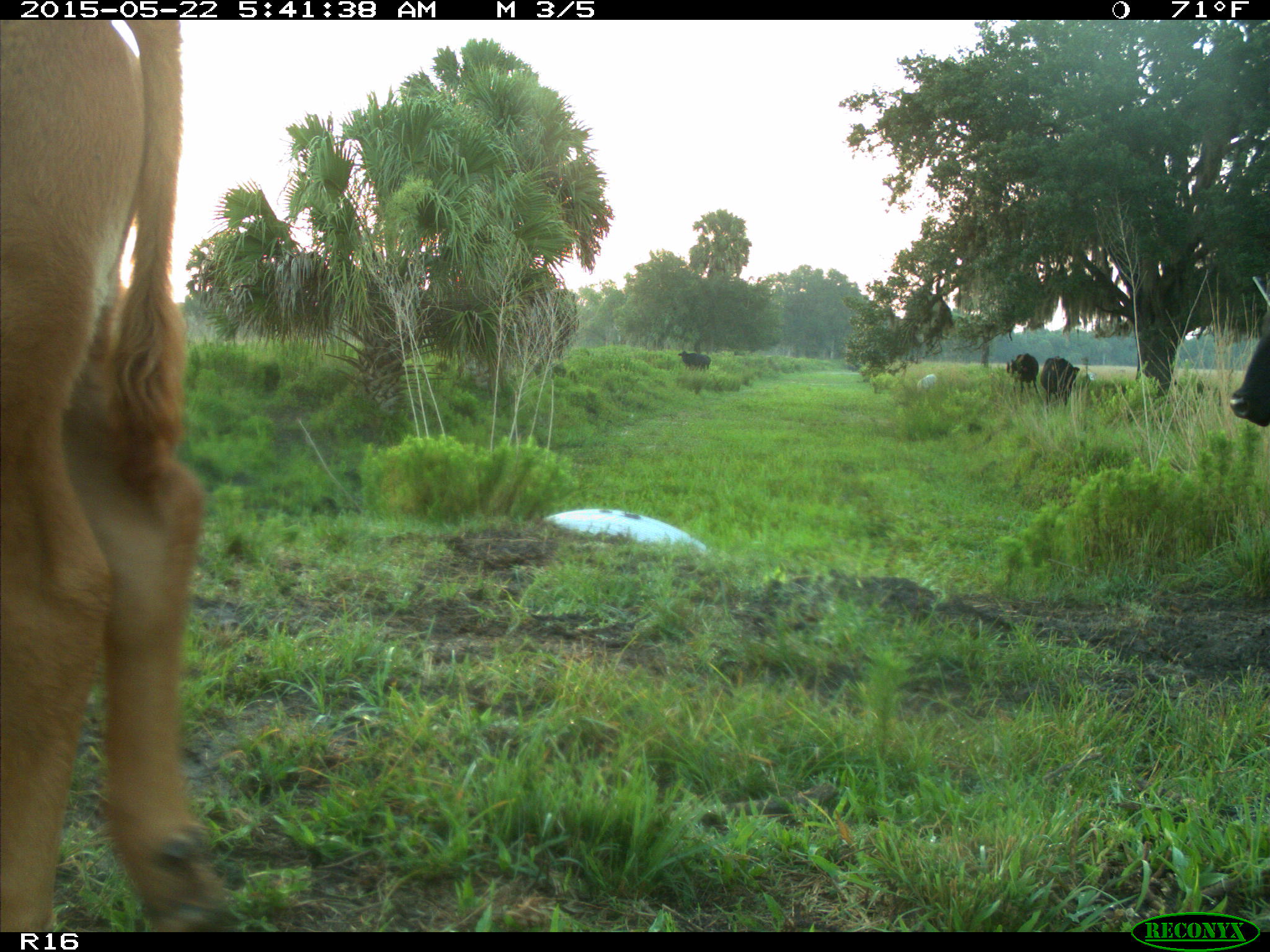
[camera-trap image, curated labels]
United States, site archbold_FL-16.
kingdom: Animalia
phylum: Chordata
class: Mammalia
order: Artiodactyla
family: Bovidae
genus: Bos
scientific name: Bos taurus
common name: domestic cow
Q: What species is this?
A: Bos taurus (domestic cow).